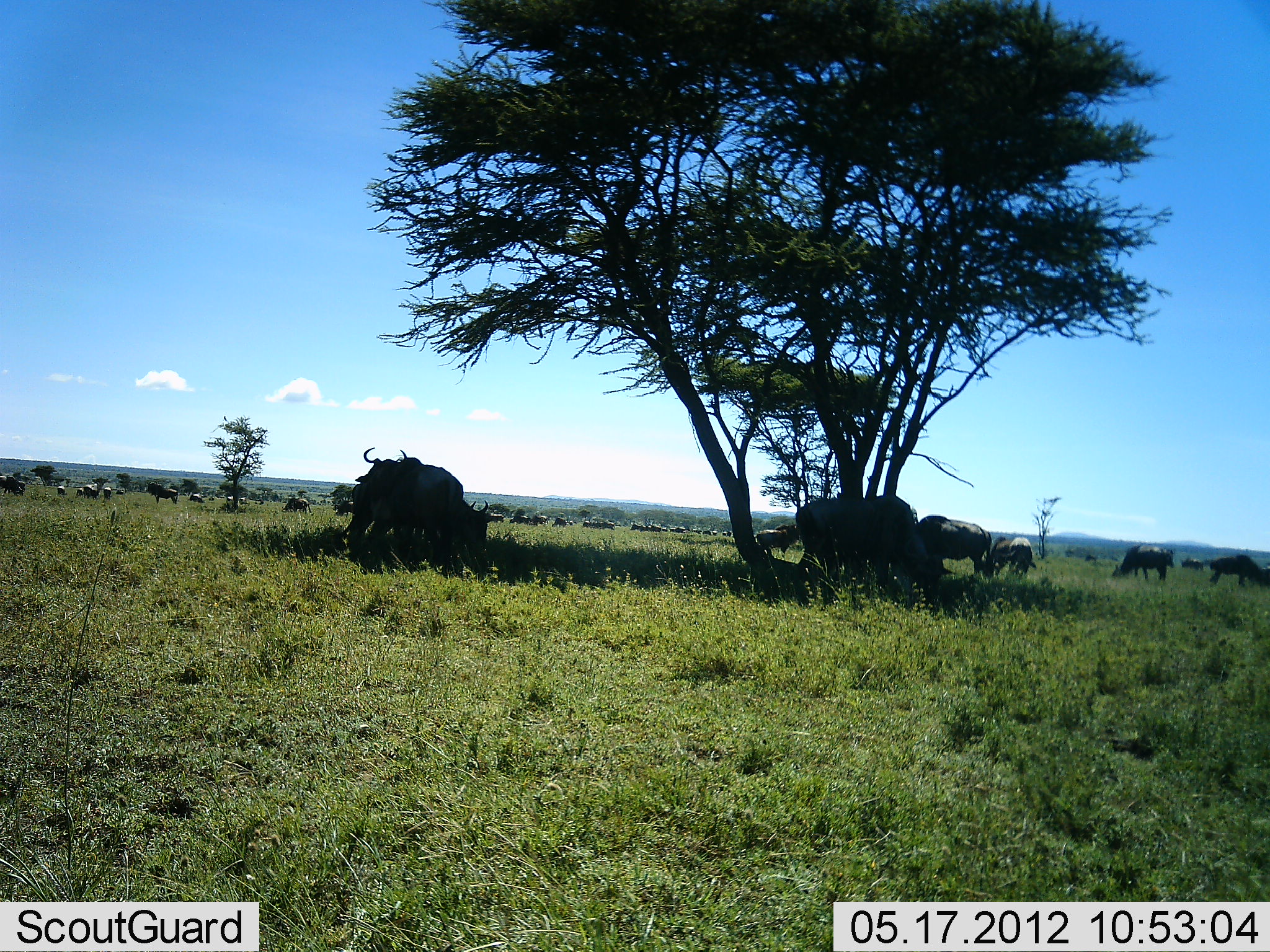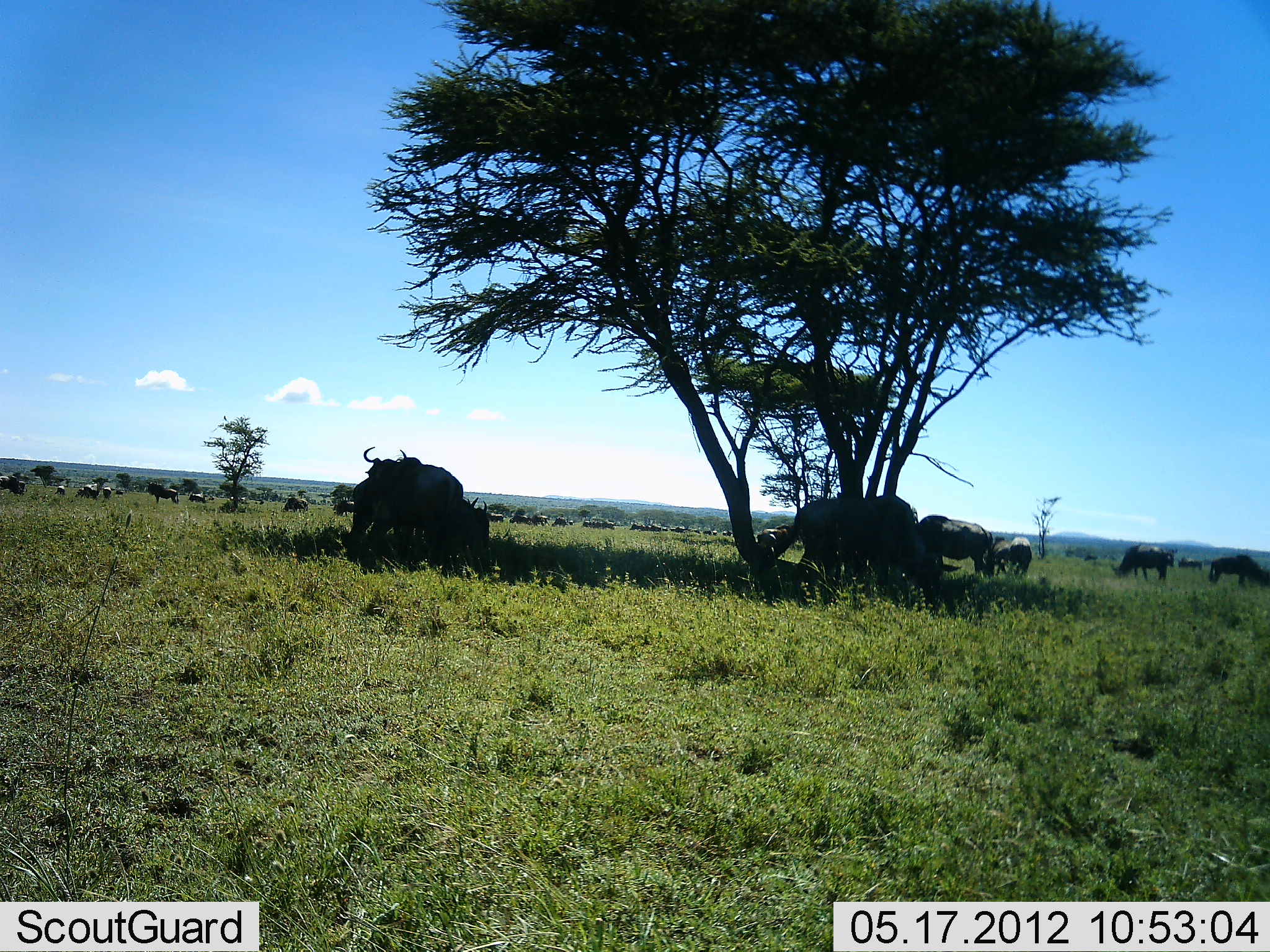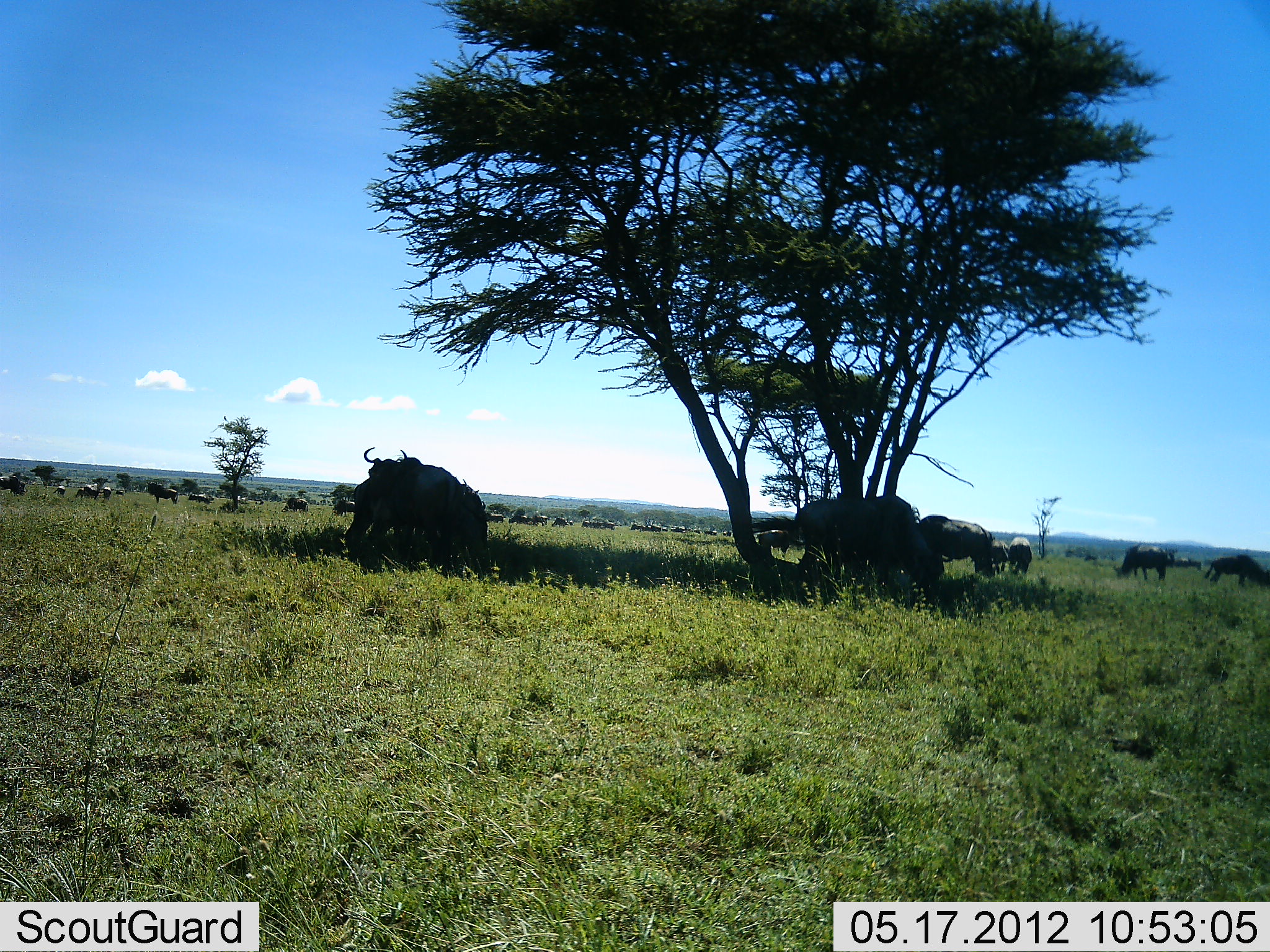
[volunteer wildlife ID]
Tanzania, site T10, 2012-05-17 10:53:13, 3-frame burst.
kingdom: Animalia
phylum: Chordata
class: Mammalia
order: Artiodactyla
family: Bovidae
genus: Connochaetes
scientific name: Connochaetes taurinus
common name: blue wildebeest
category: wildebeest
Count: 11-50.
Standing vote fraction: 80%.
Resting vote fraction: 10%.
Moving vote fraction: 20%.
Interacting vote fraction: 0%.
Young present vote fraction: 0%.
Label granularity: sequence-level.